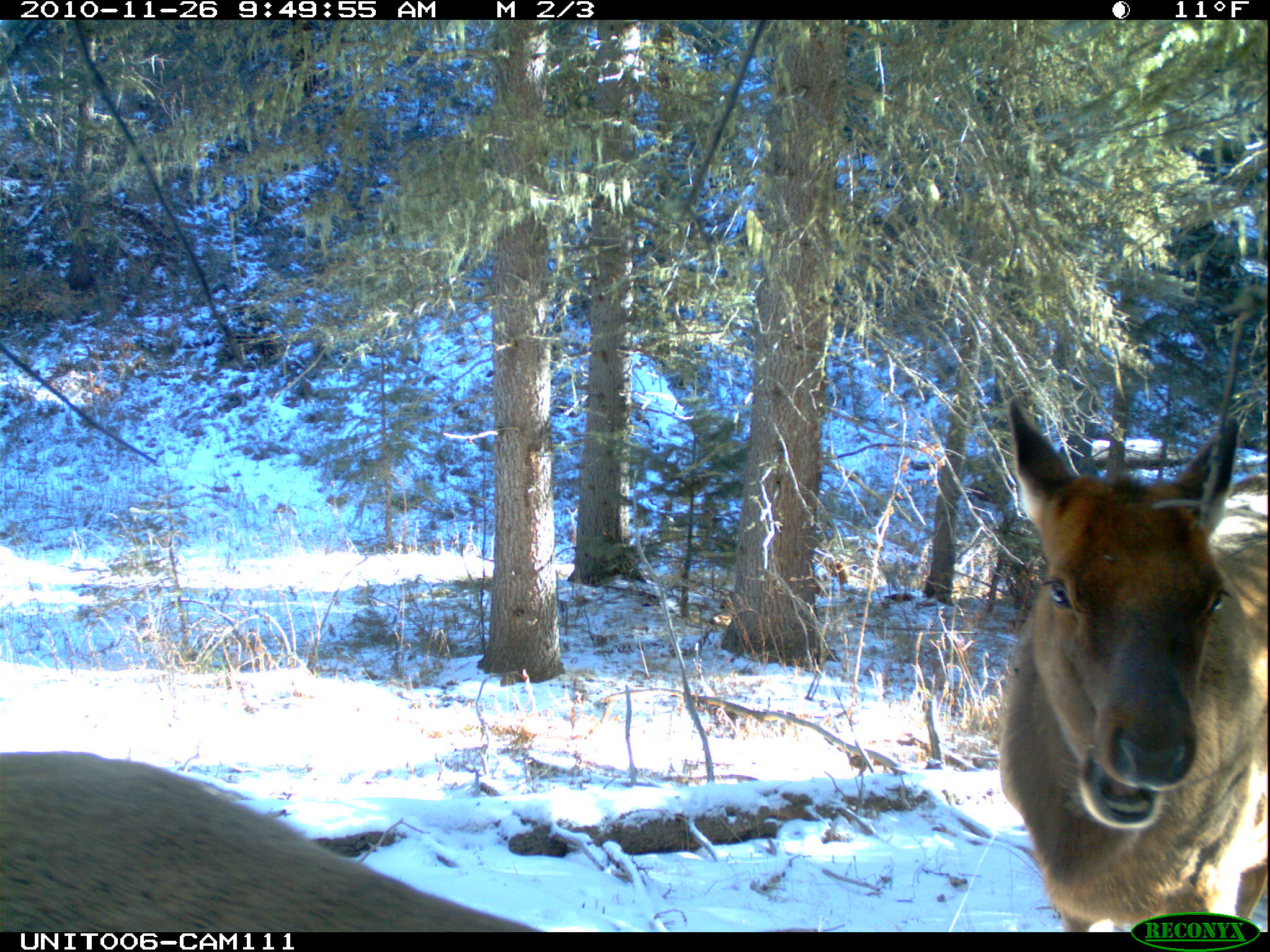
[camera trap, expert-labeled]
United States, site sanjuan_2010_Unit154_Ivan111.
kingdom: Animalia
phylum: Chordata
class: Mammalia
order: Artiodactyla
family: Cervidae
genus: Cervus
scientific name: Cervus elaphus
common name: red deer